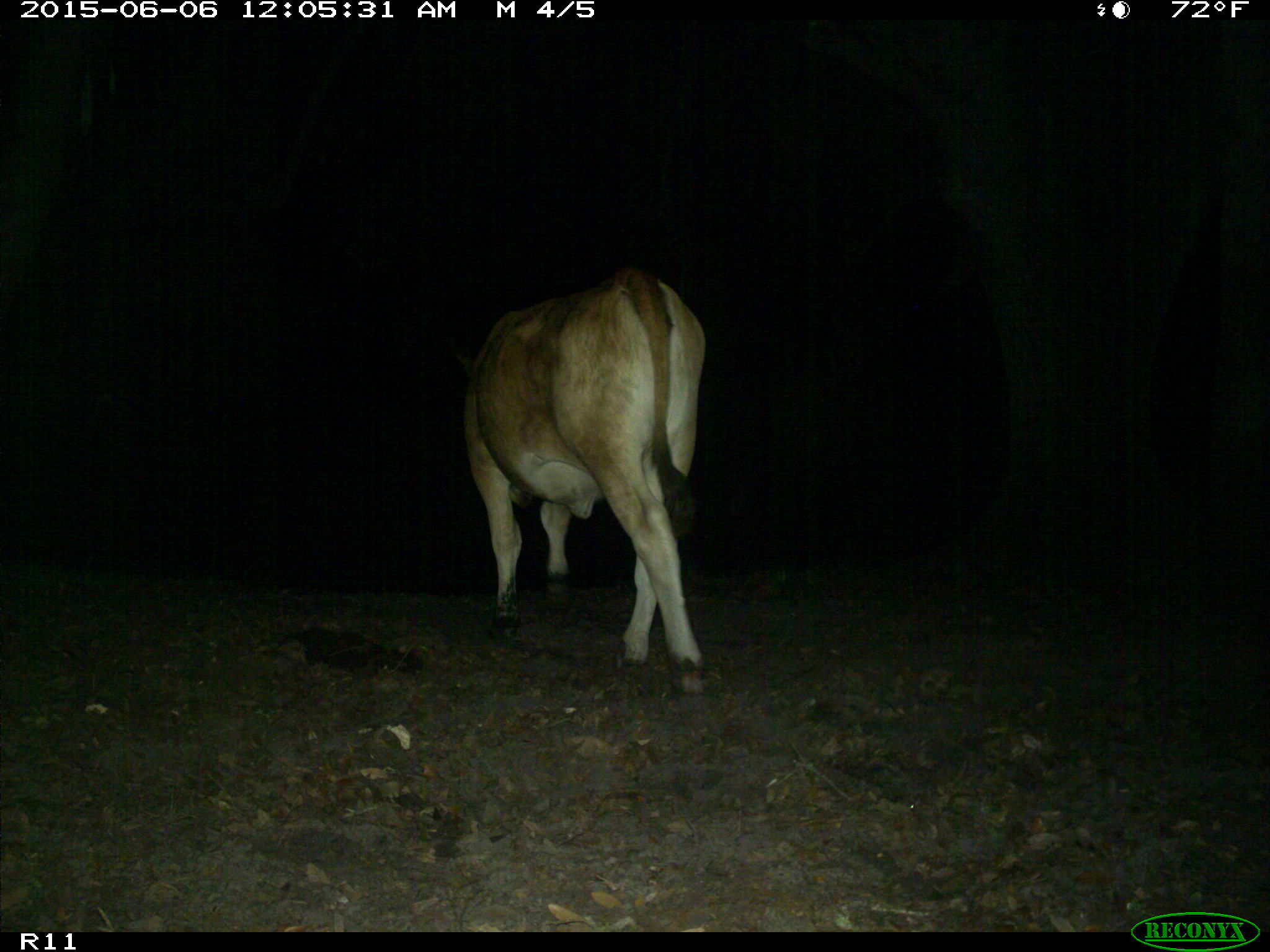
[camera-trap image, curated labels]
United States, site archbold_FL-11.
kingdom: Animalia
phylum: Chordata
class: Mammalia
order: Artiodactyla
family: Bovidae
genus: Bos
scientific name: Bos taurus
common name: domestic cow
Bos taurus (domestic cow).